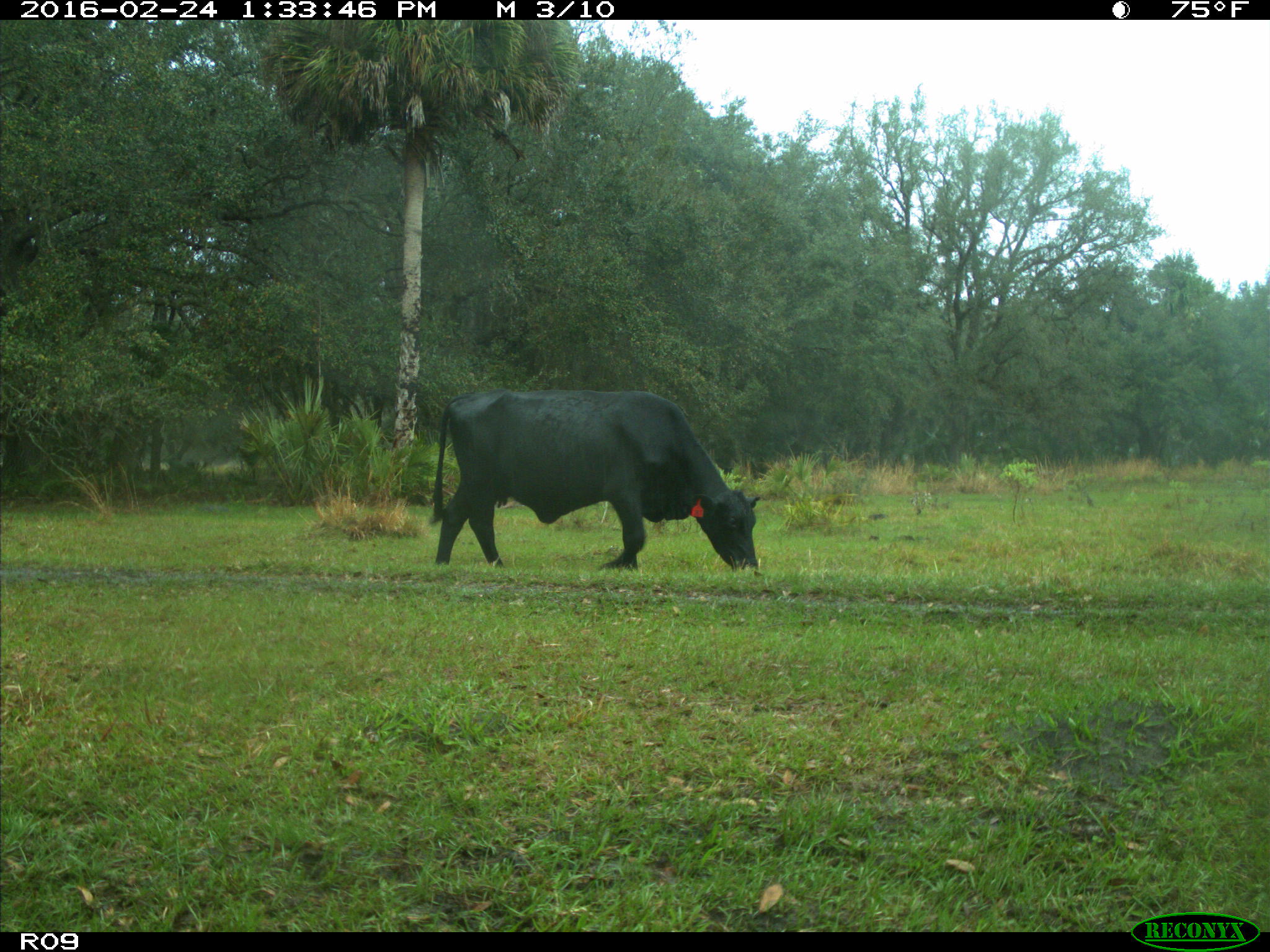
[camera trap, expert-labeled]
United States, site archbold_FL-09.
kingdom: Animalia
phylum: Chordata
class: Mammalia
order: Artiodactyla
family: Bovidae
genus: Bos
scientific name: Bos taurus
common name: domestic cow